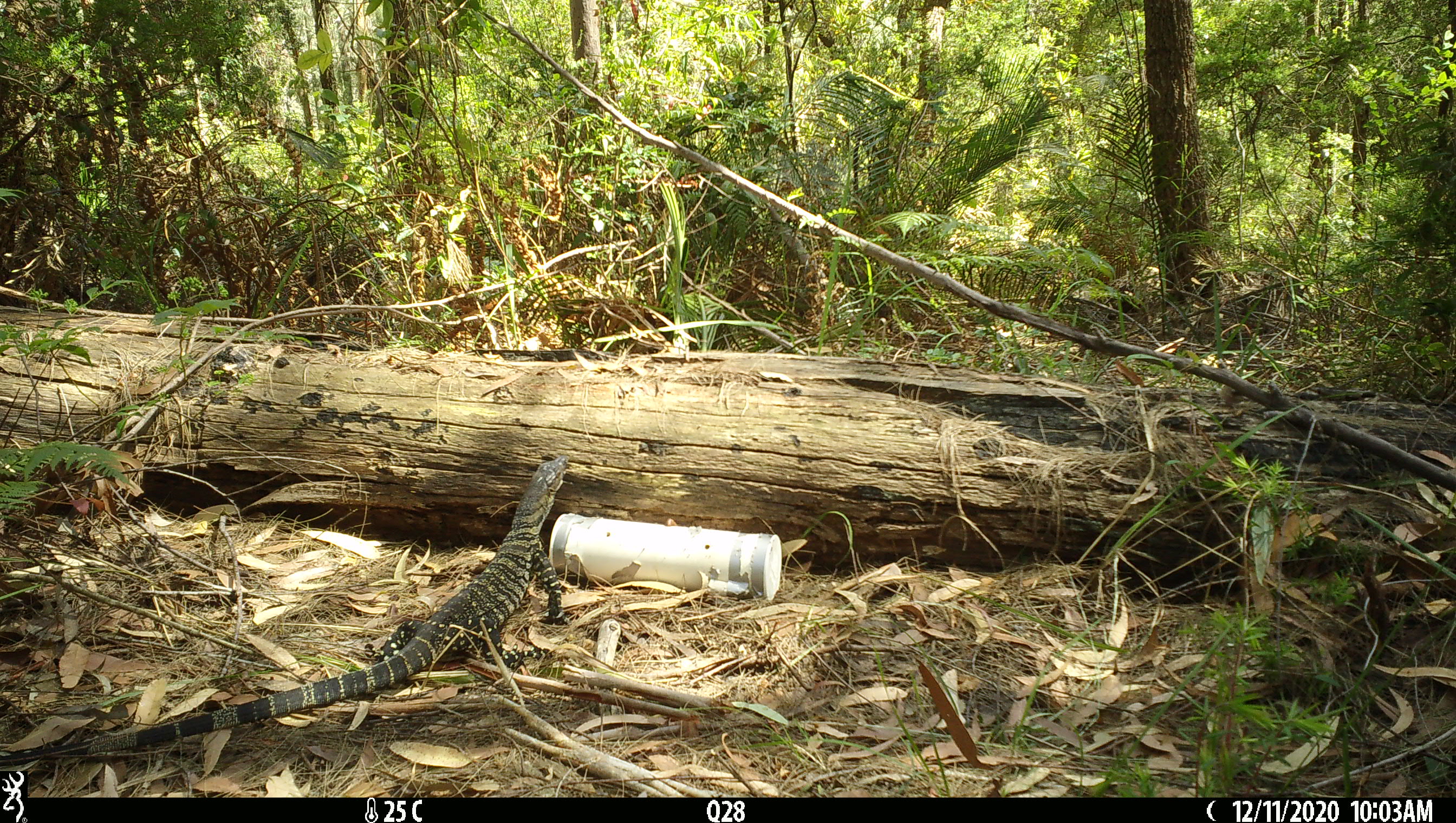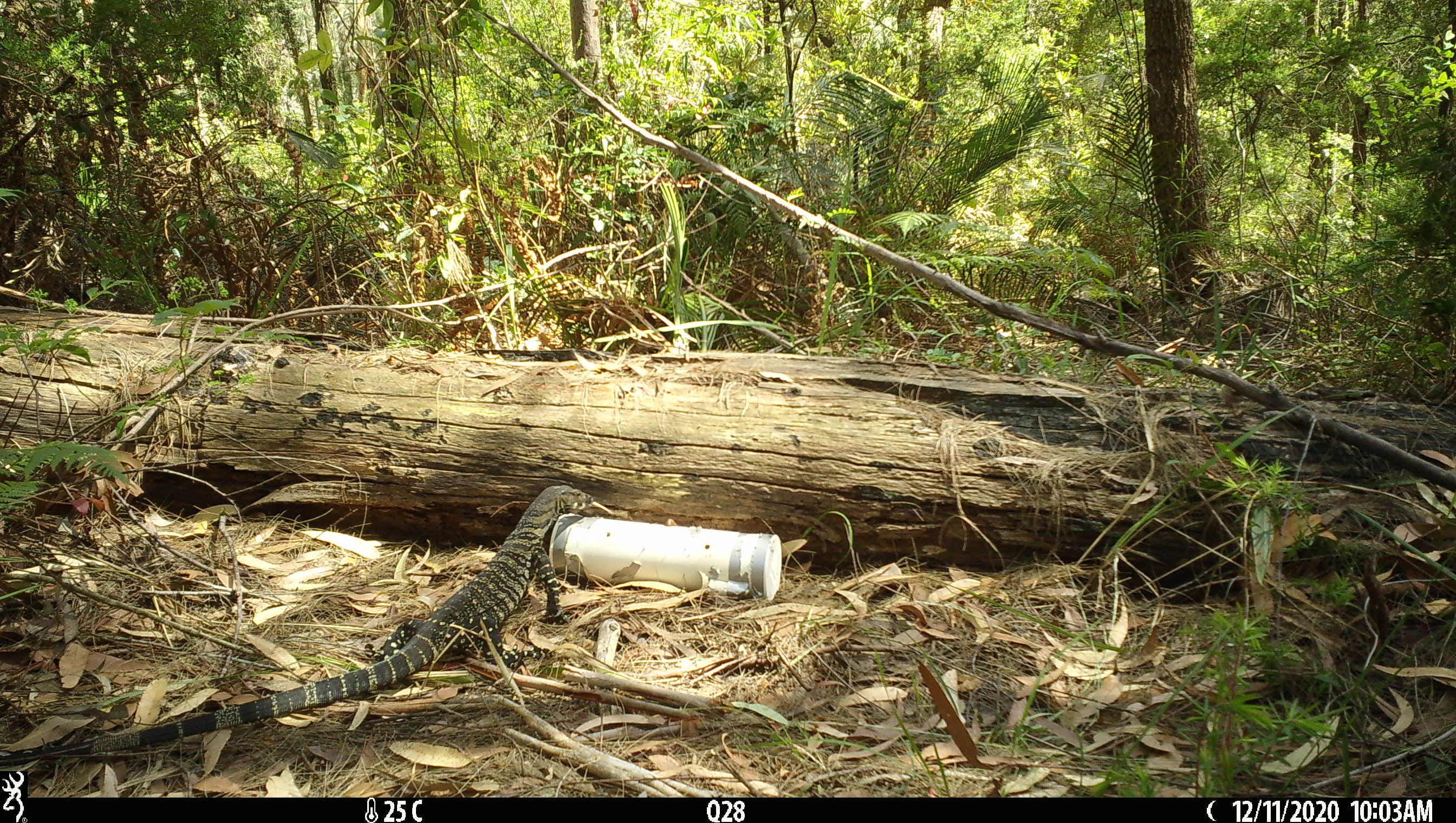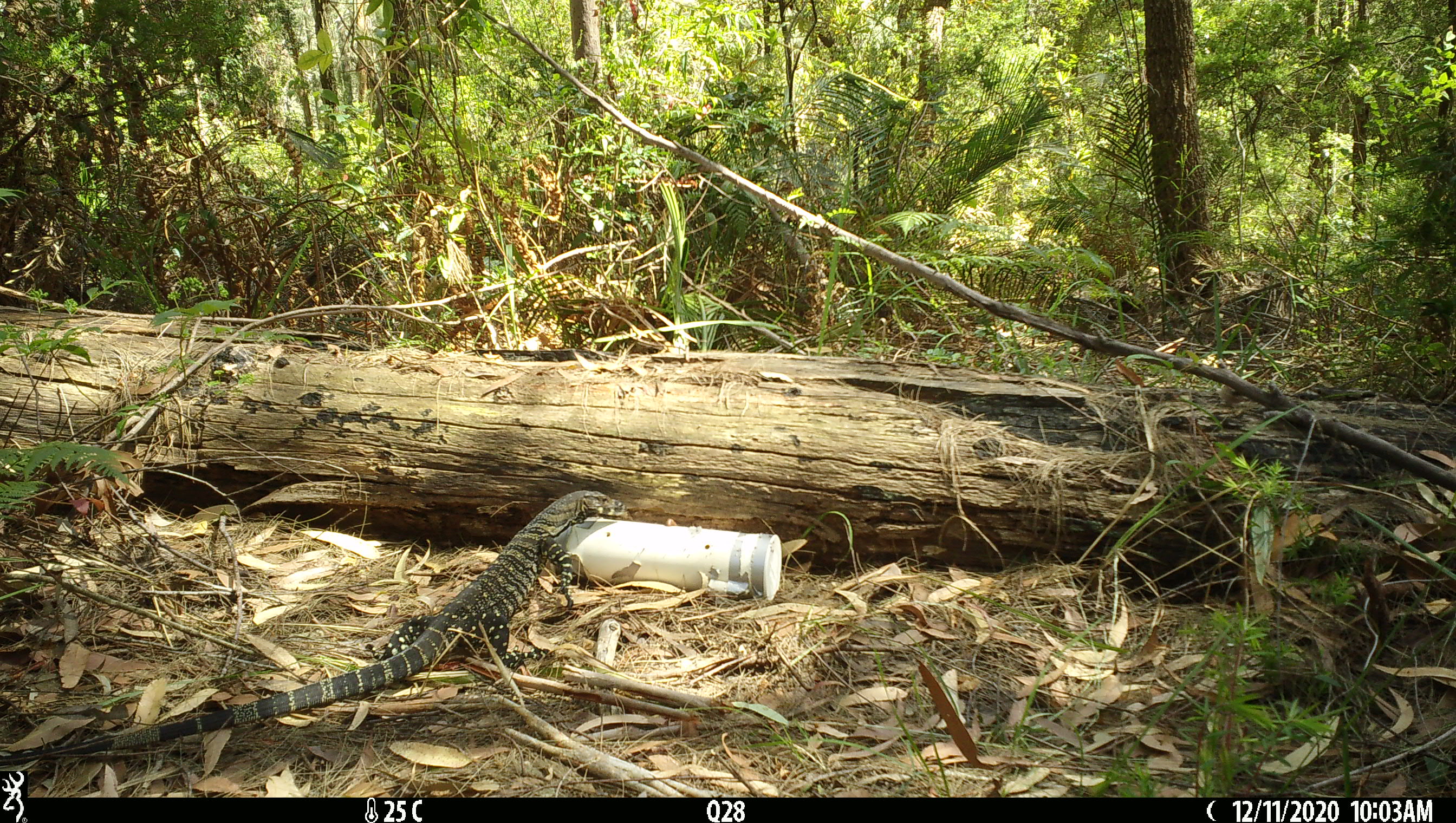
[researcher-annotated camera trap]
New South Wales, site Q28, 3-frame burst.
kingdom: Animalia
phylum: Chordata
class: Reptilia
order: Squamata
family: Varanidae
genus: Varanus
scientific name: Varanus varius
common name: lace monitor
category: goanna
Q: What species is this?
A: Goanna (lace monitor) (Varanus varius).